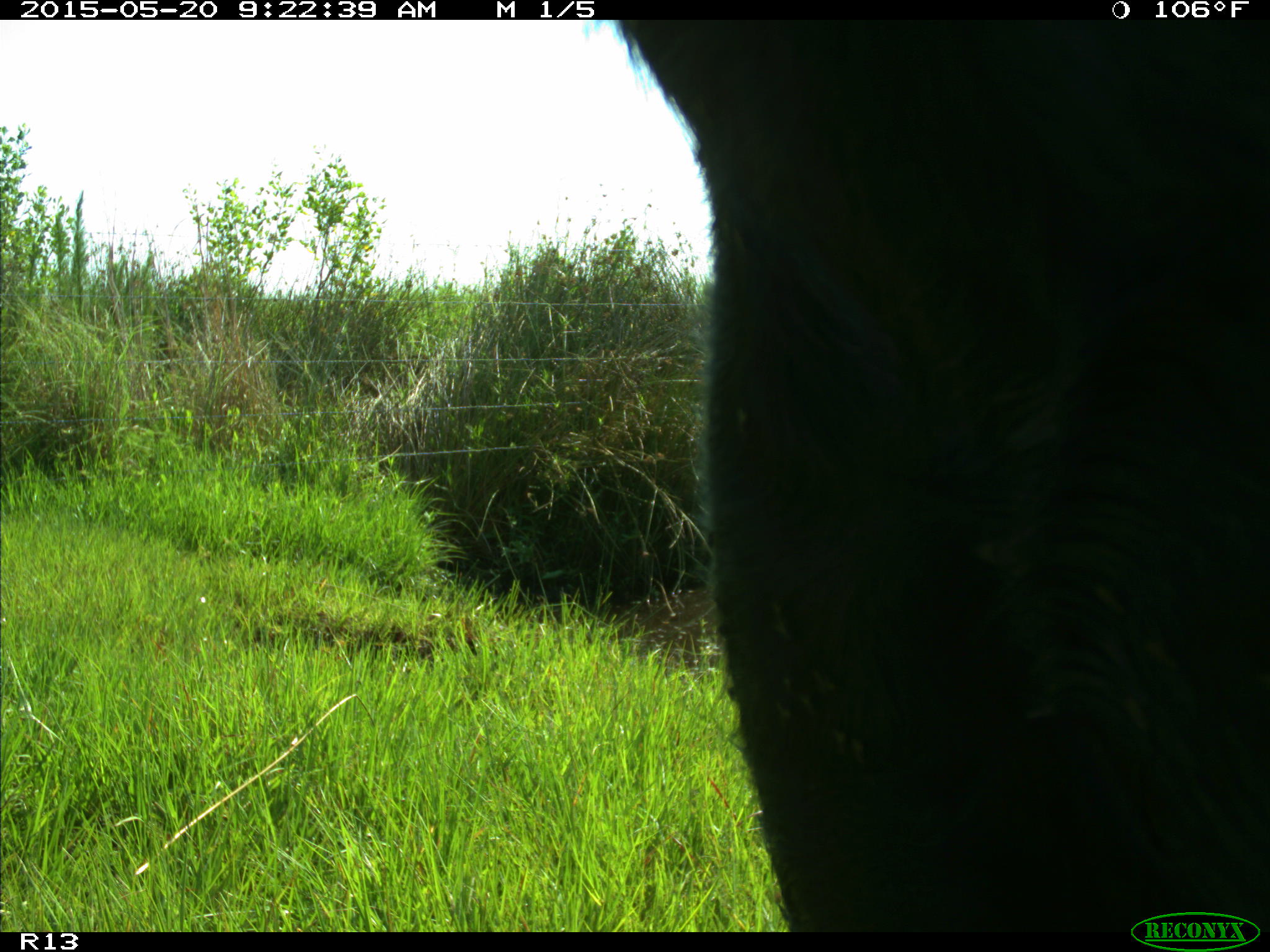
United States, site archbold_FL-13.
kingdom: Animalia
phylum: Chordata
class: Mammalia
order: Artiodactyla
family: Bovidae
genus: Bos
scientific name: Bos taurus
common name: domestic cow